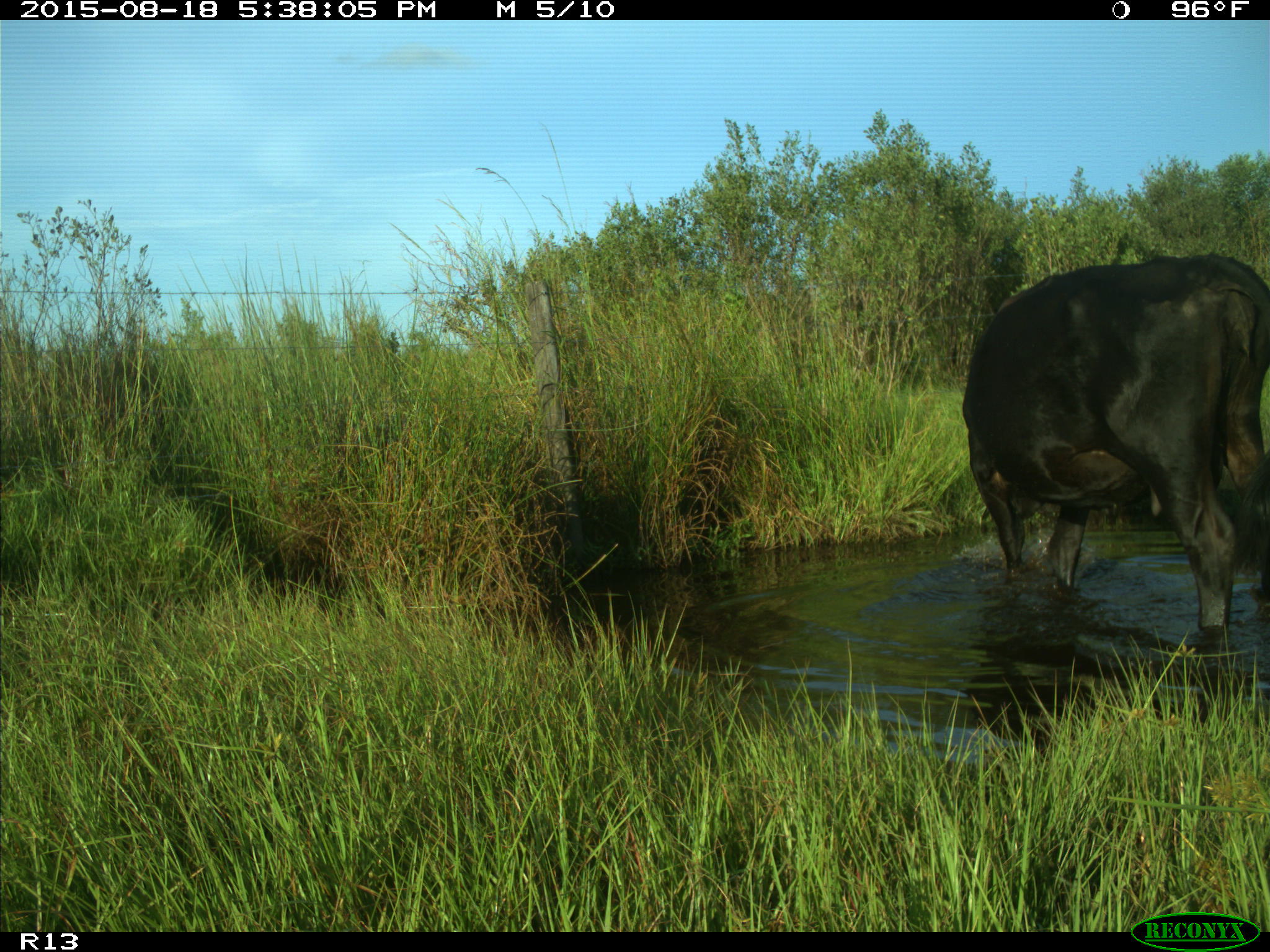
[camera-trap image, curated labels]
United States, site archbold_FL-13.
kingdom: Animalia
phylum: Chordata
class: Mammalia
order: Artiodactyla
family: Bovidae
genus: Bos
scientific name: Bos taurus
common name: domestic cow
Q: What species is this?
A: Bos taurus (domestic cow).